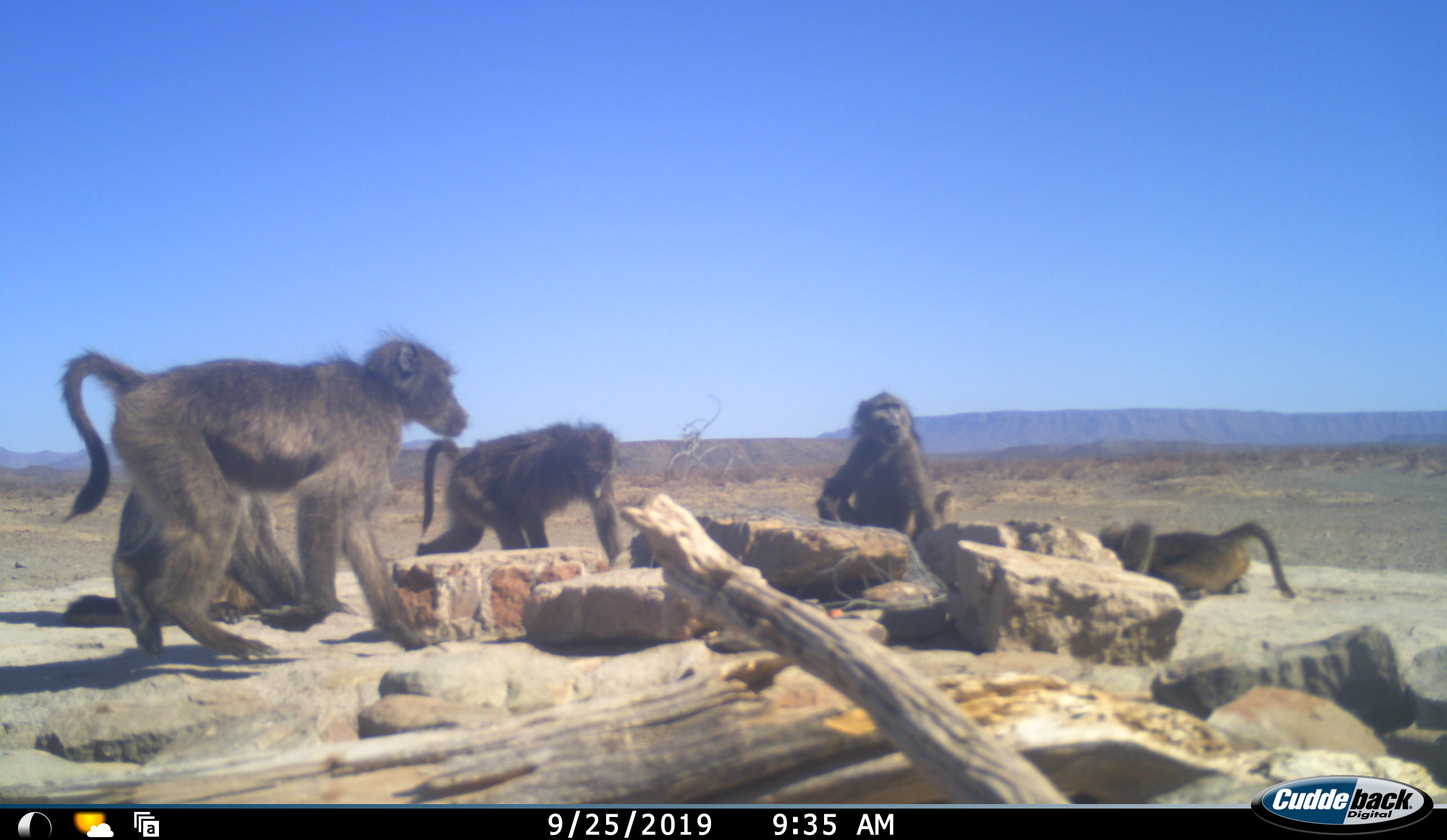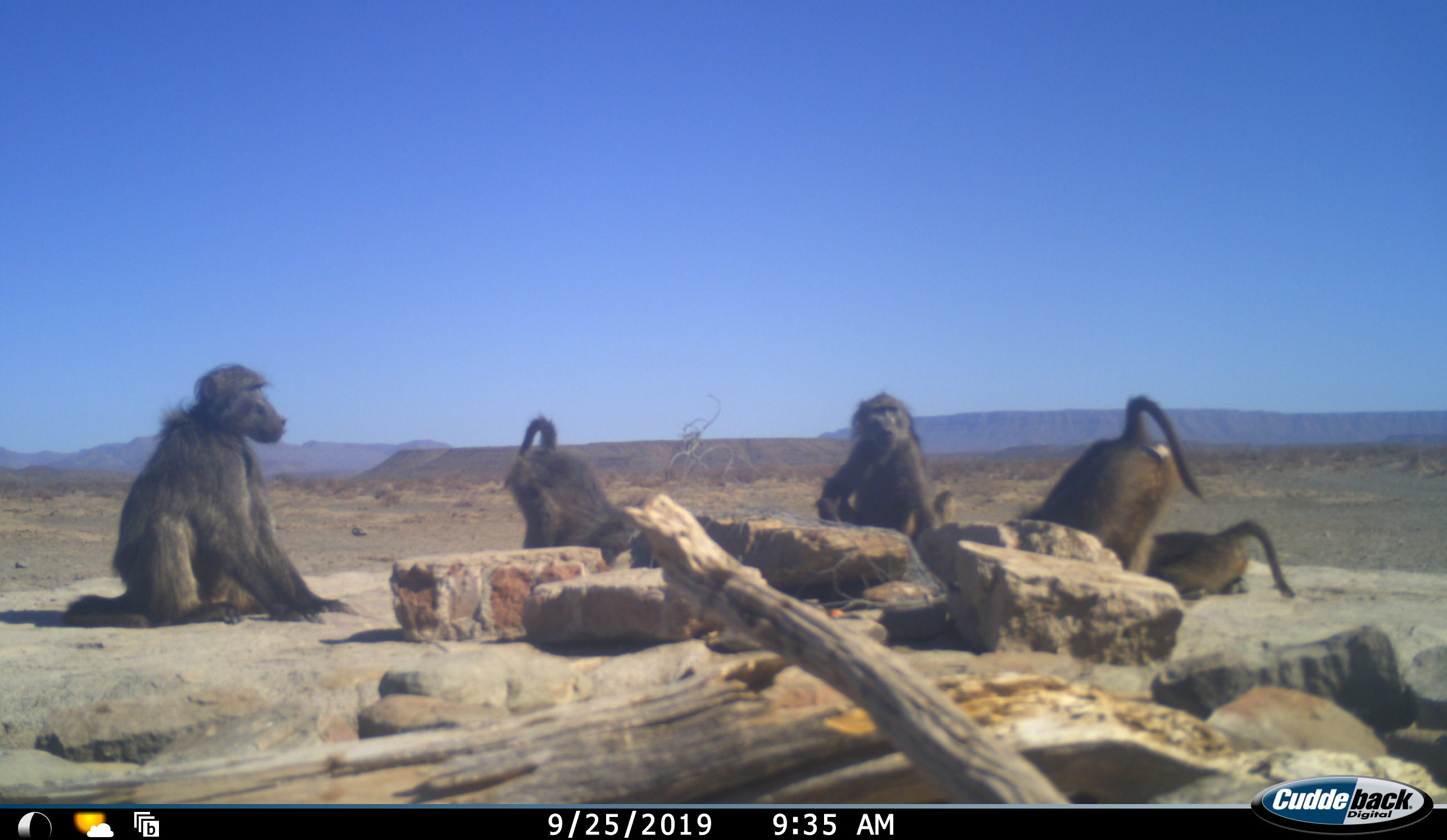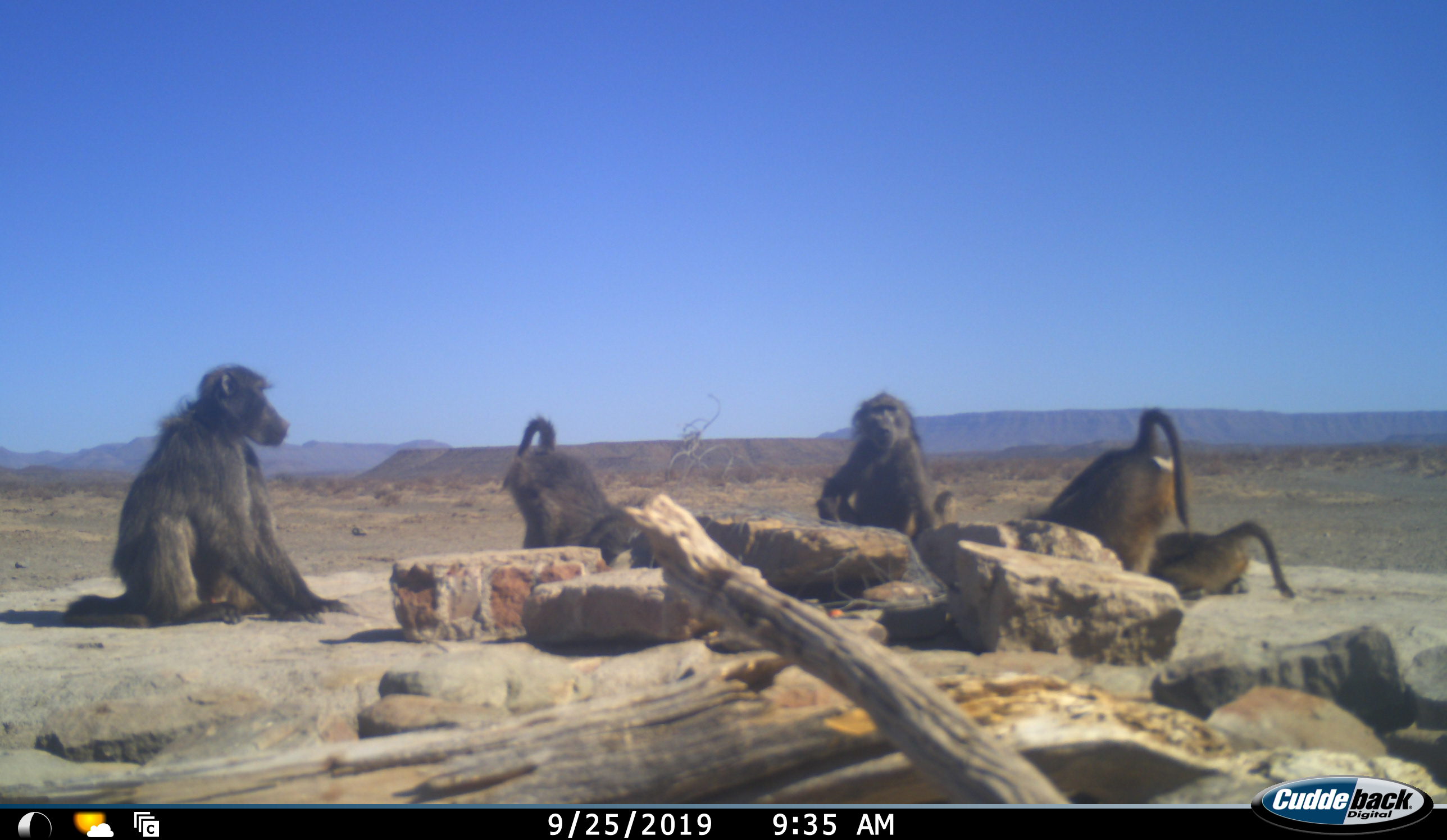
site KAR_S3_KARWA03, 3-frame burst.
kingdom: Animalia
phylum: Chordata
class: Mammalia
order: Primates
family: Cercopithecidae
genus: Papio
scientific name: Papio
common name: baboon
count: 5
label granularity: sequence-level